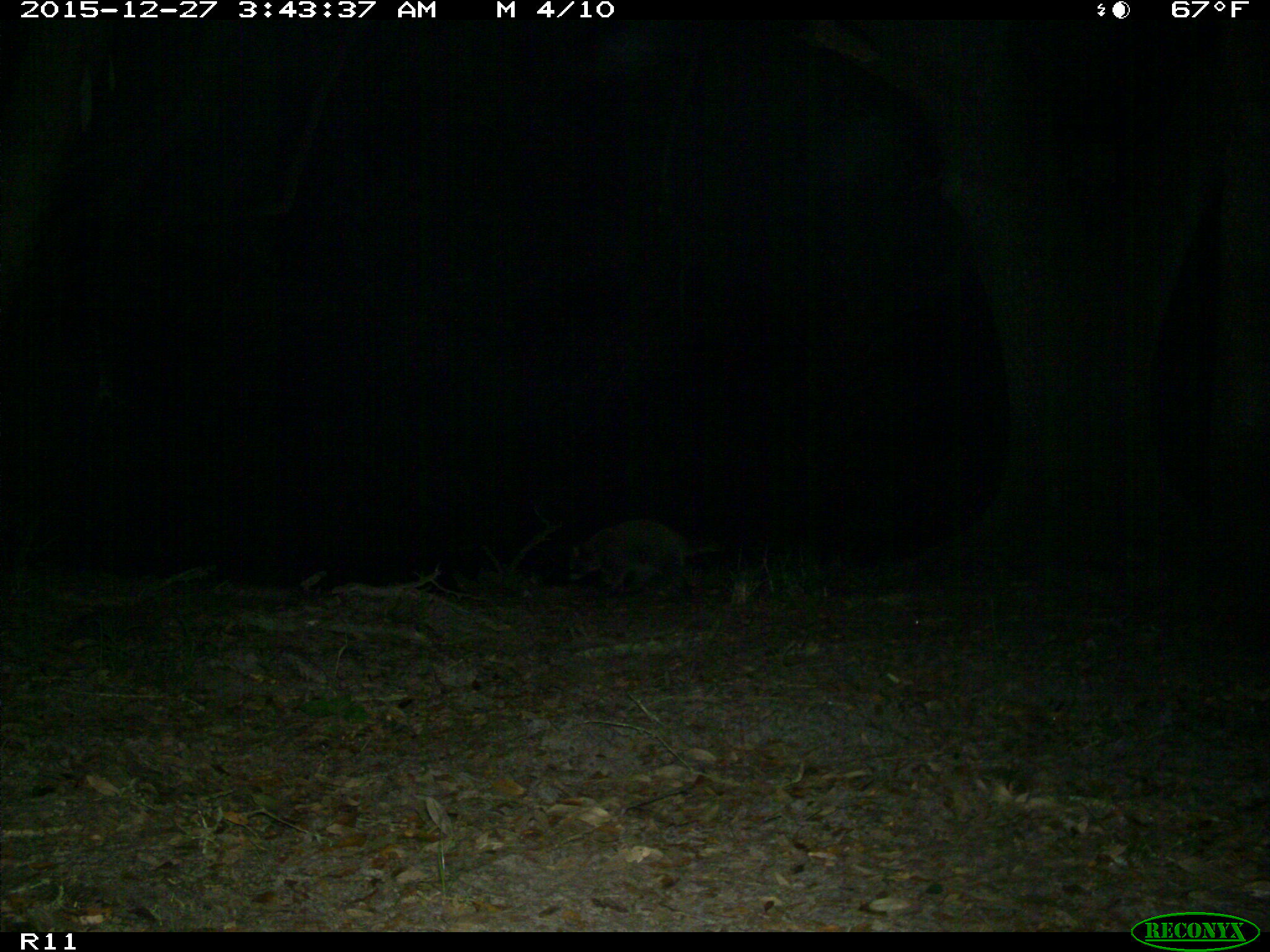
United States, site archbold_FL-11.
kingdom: Animalia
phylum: Chordata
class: Mammalia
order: Carnivora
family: Procyonidae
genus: Procyon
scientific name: Procyon lotor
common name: common raccoon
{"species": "Procyon lotor (common raccoon)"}